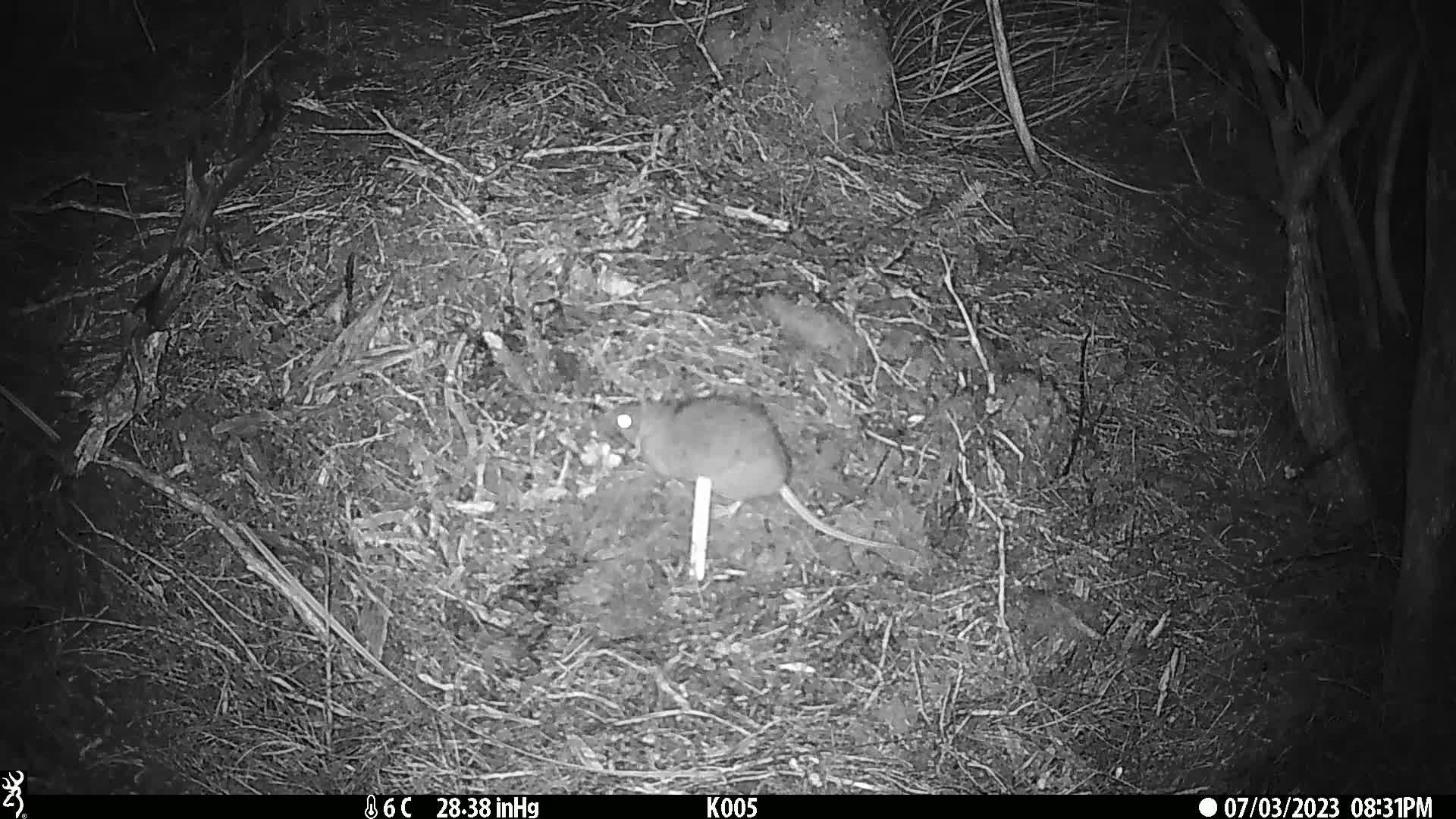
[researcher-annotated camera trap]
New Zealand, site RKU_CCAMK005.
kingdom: Animalia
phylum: Chordata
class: Mammalia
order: Rodentia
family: Muridae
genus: Rattus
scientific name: Rattus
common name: rat